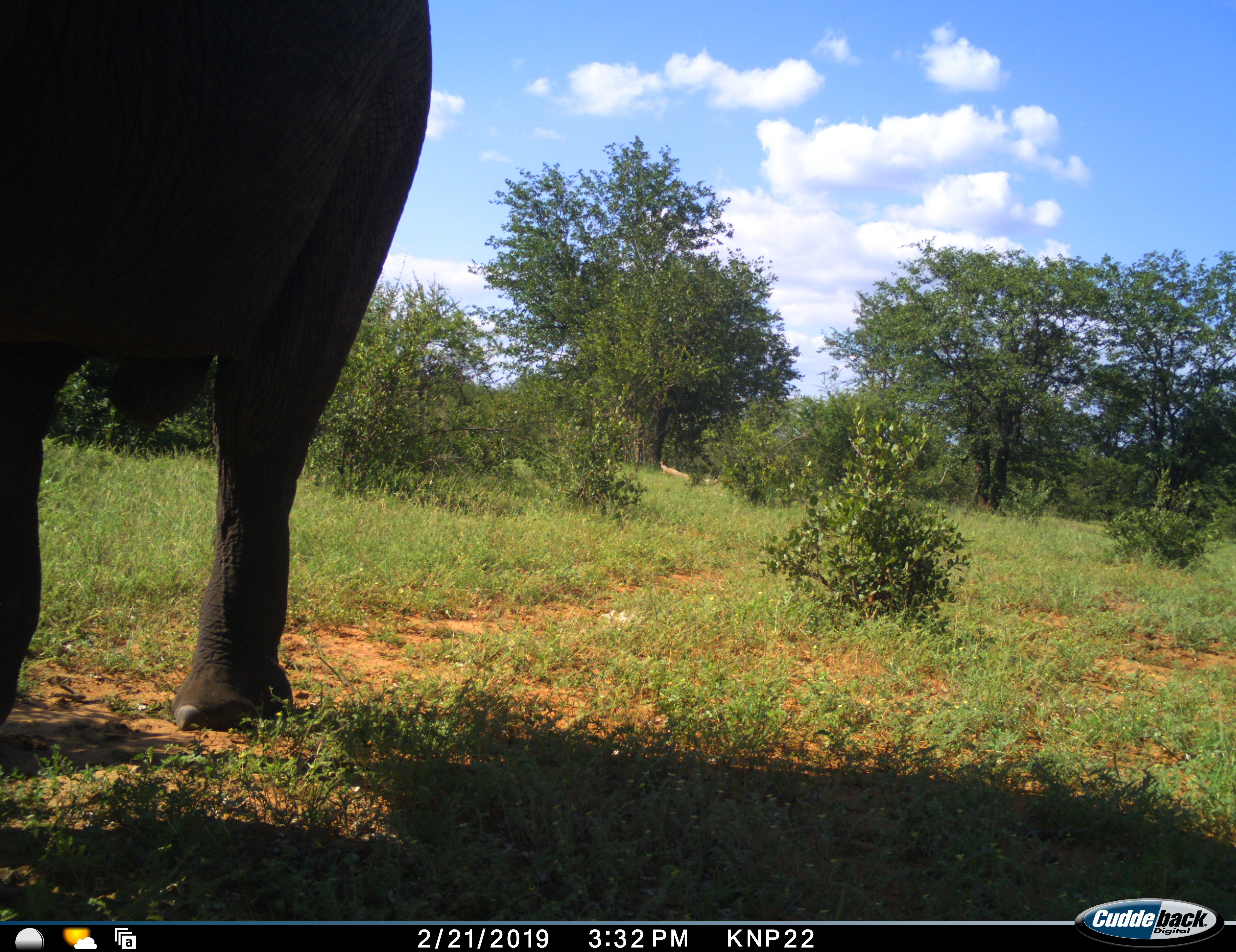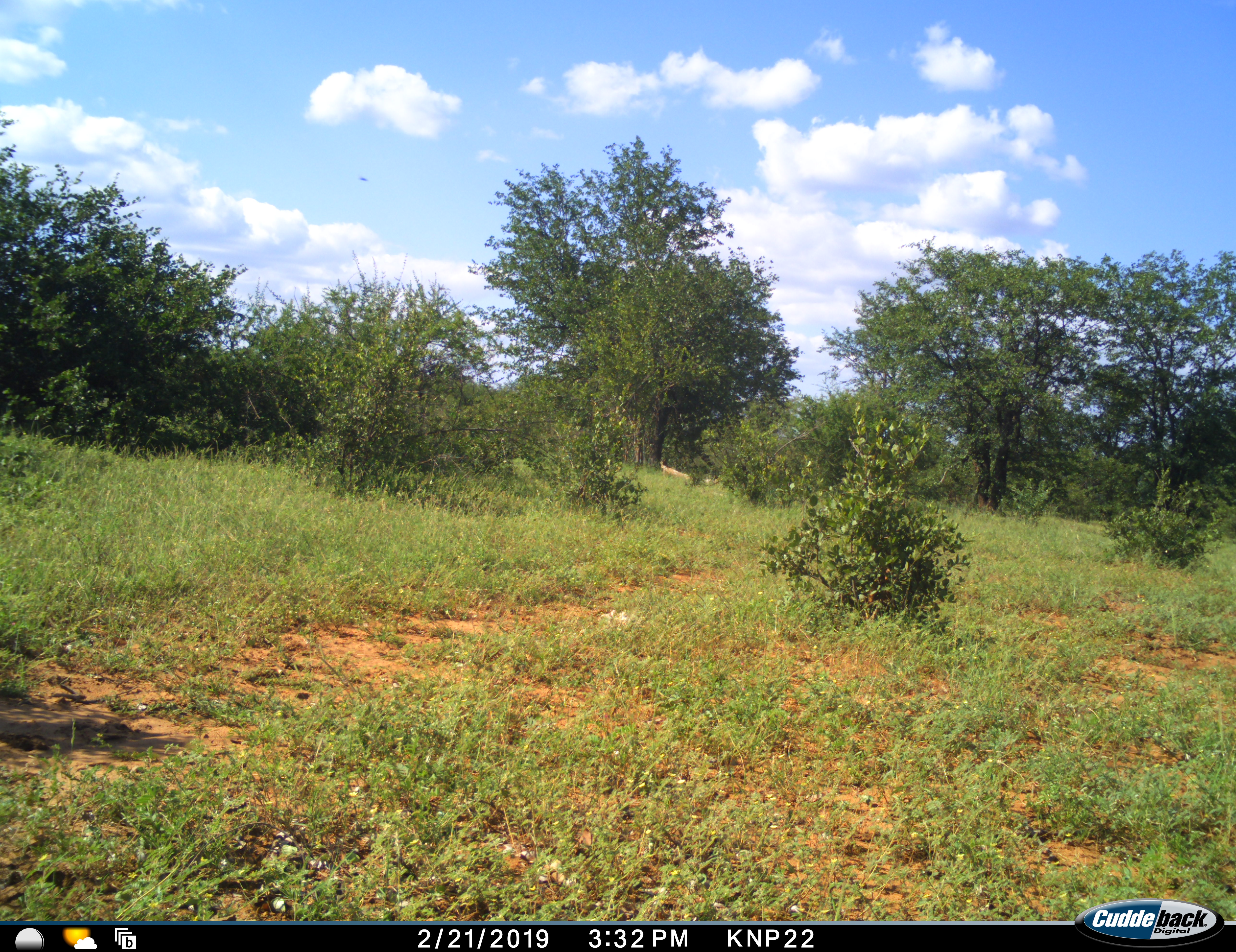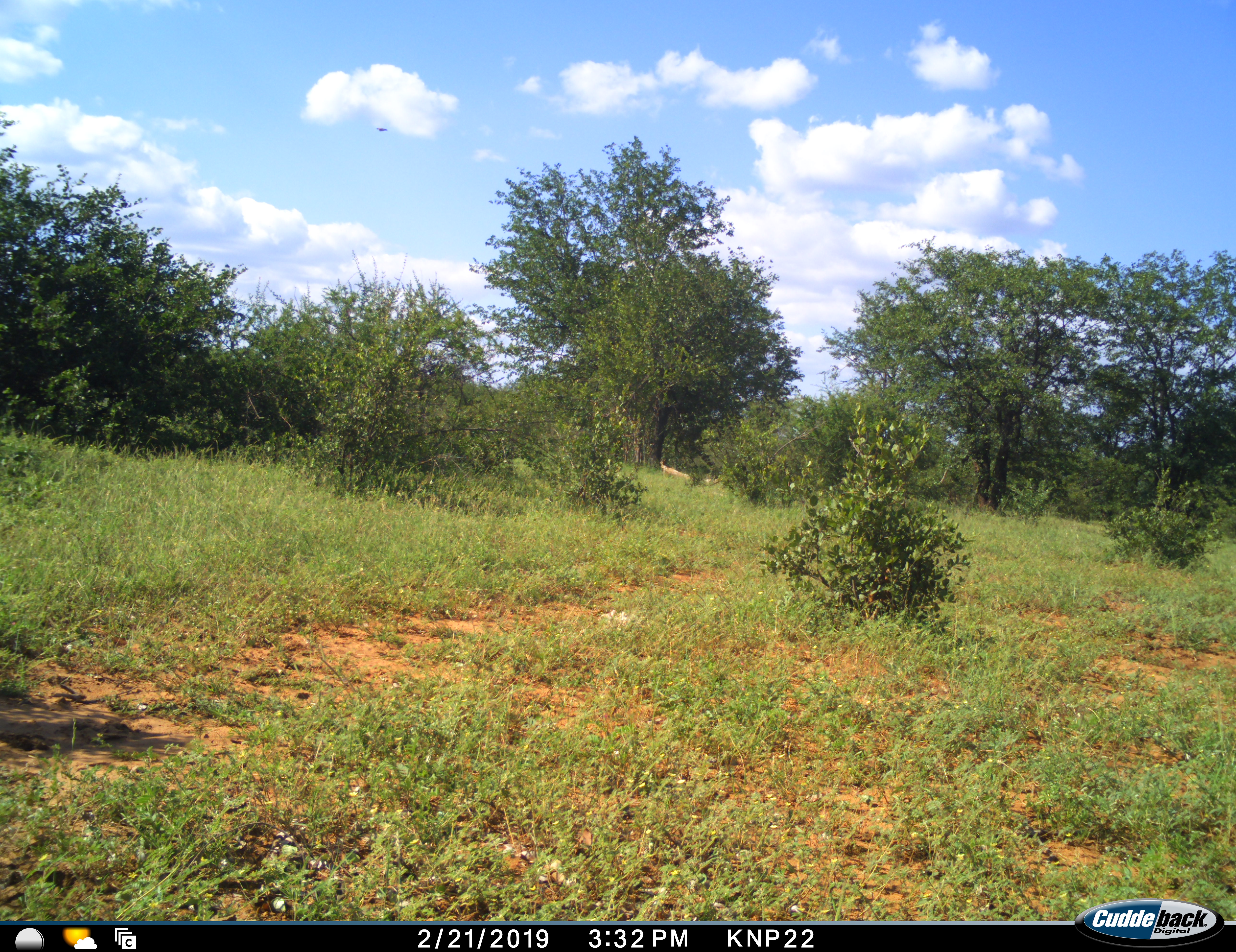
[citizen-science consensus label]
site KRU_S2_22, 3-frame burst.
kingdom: Animalia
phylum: Chordata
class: Mammalia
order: Proboscidea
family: Elephantidae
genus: Loxodonta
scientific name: Loxodonta africana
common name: african bush elephant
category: elephant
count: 1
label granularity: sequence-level